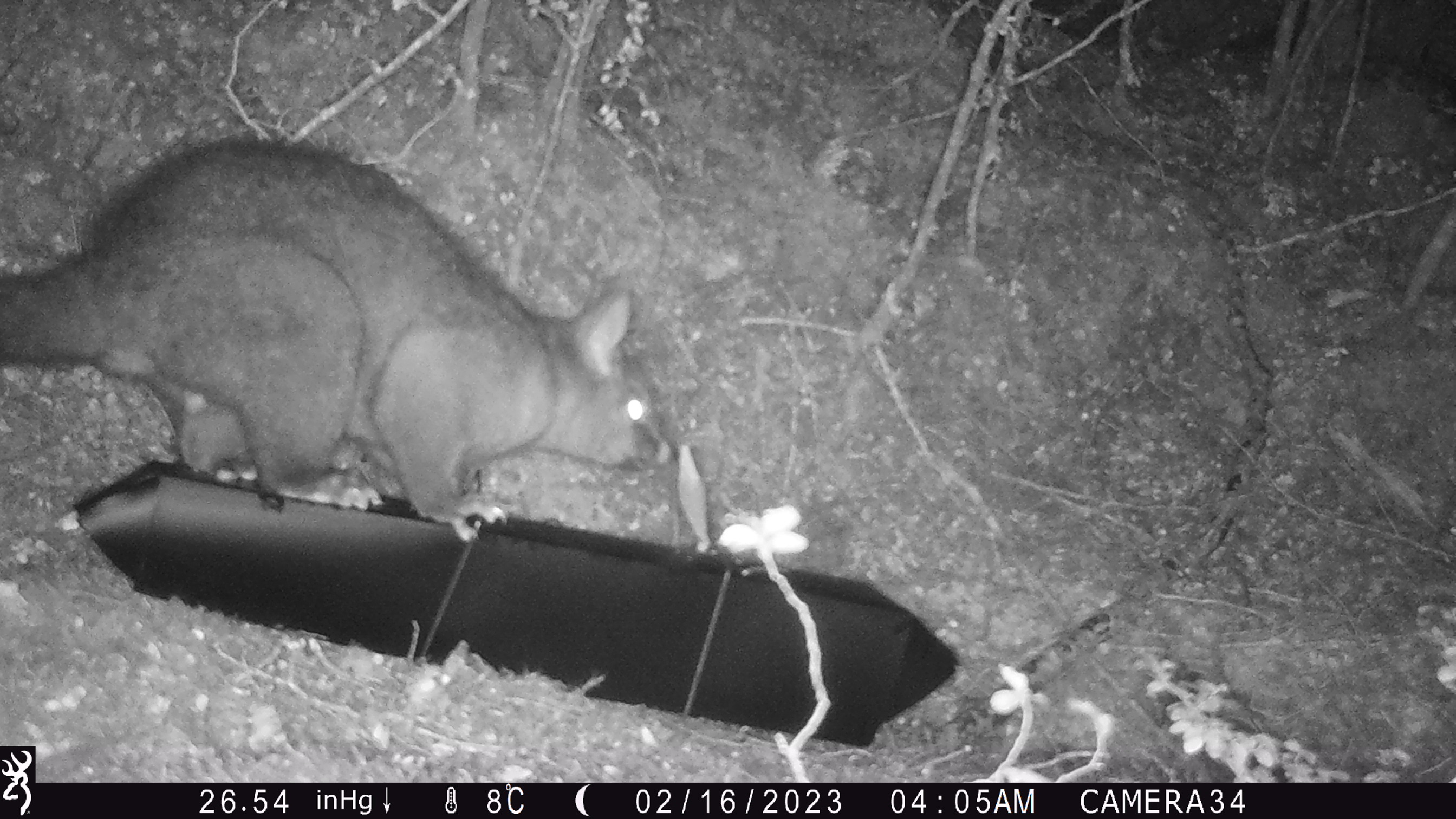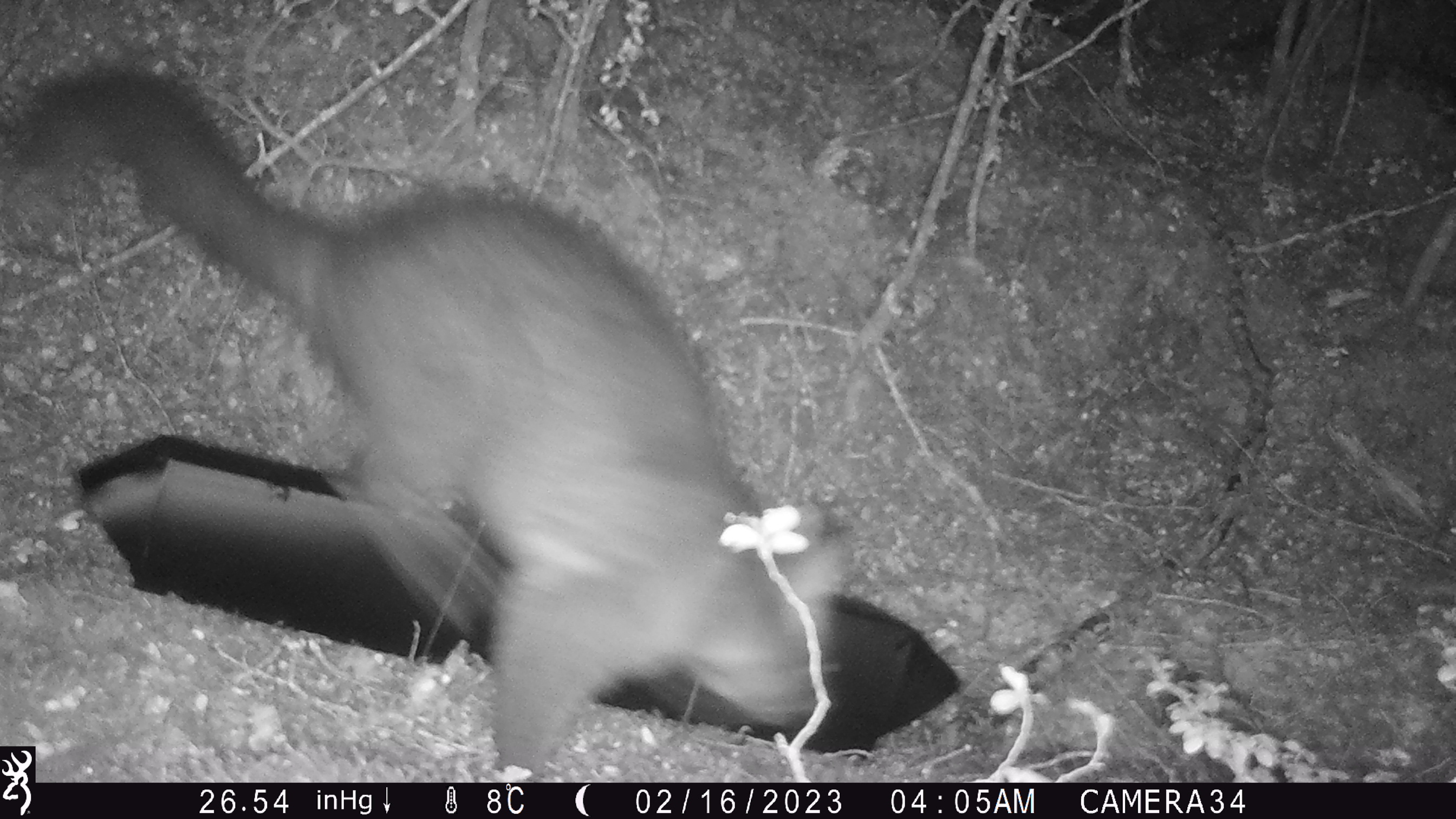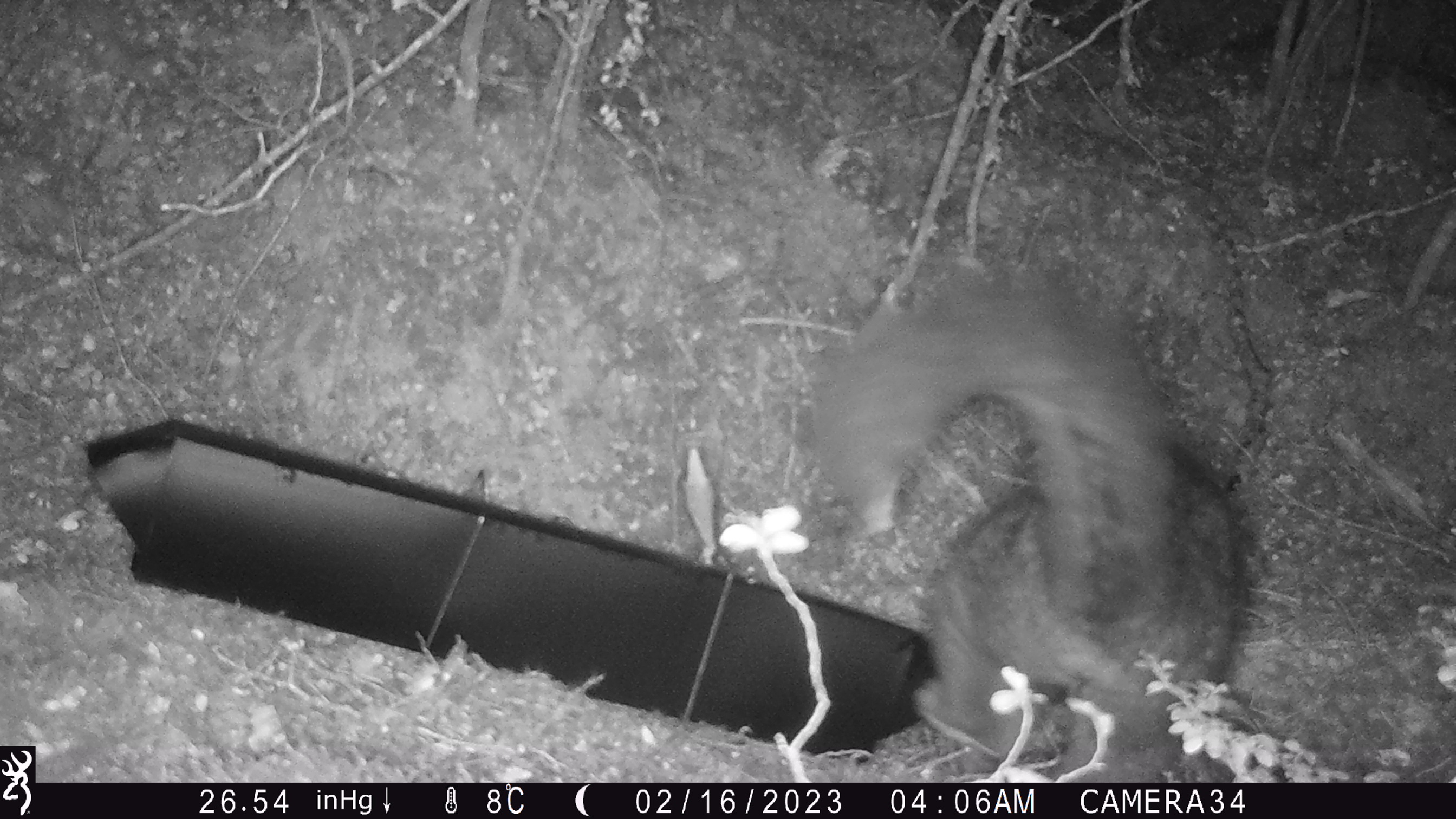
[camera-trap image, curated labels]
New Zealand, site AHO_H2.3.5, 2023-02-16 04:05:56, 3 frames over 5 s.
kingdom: Animalia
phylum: Chordata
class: Mammalia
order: Carnivora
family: Mustelidae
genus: Mustela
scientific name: Mustela erminea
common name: stoat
Stoat (Mustela erminea).